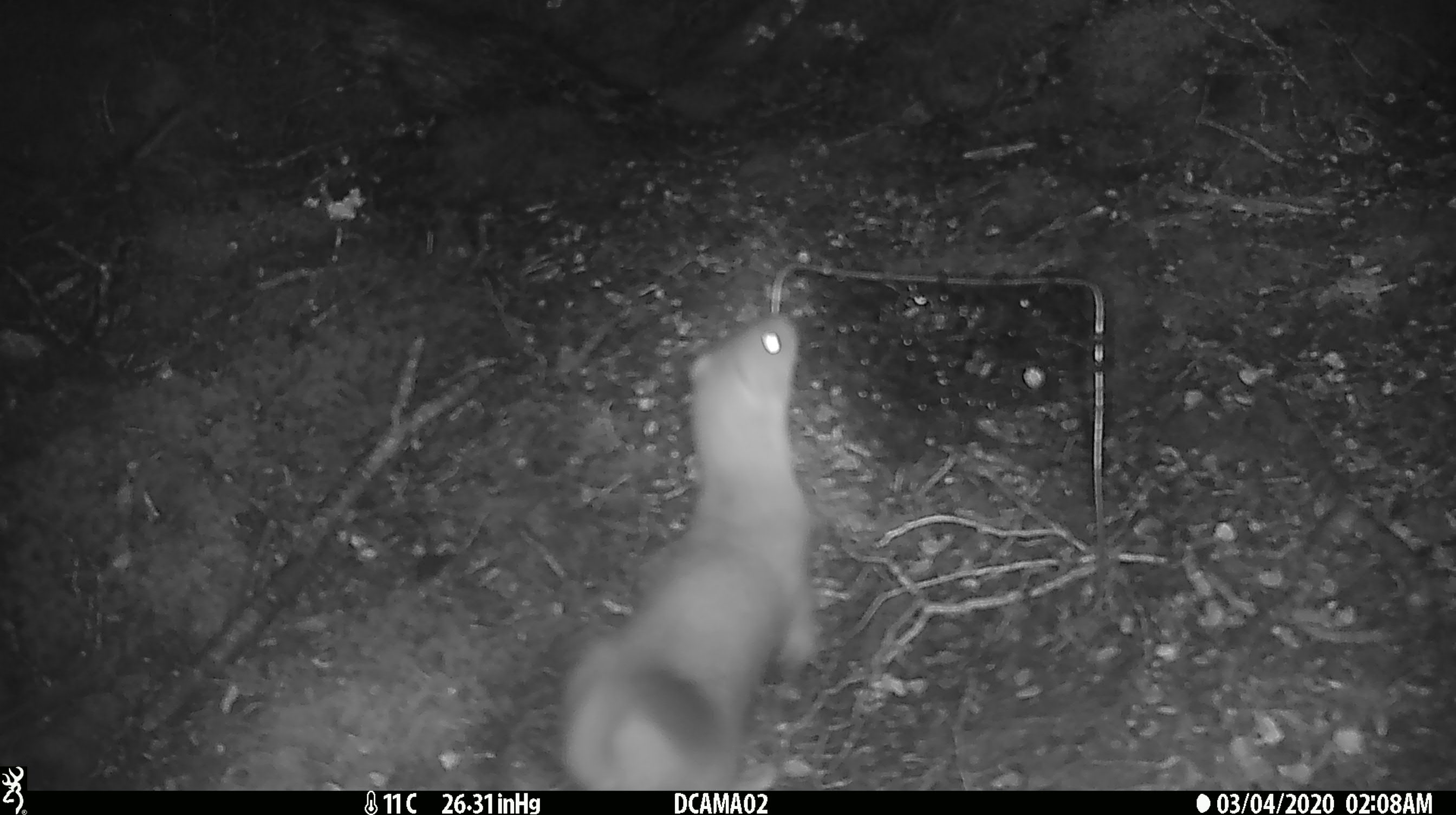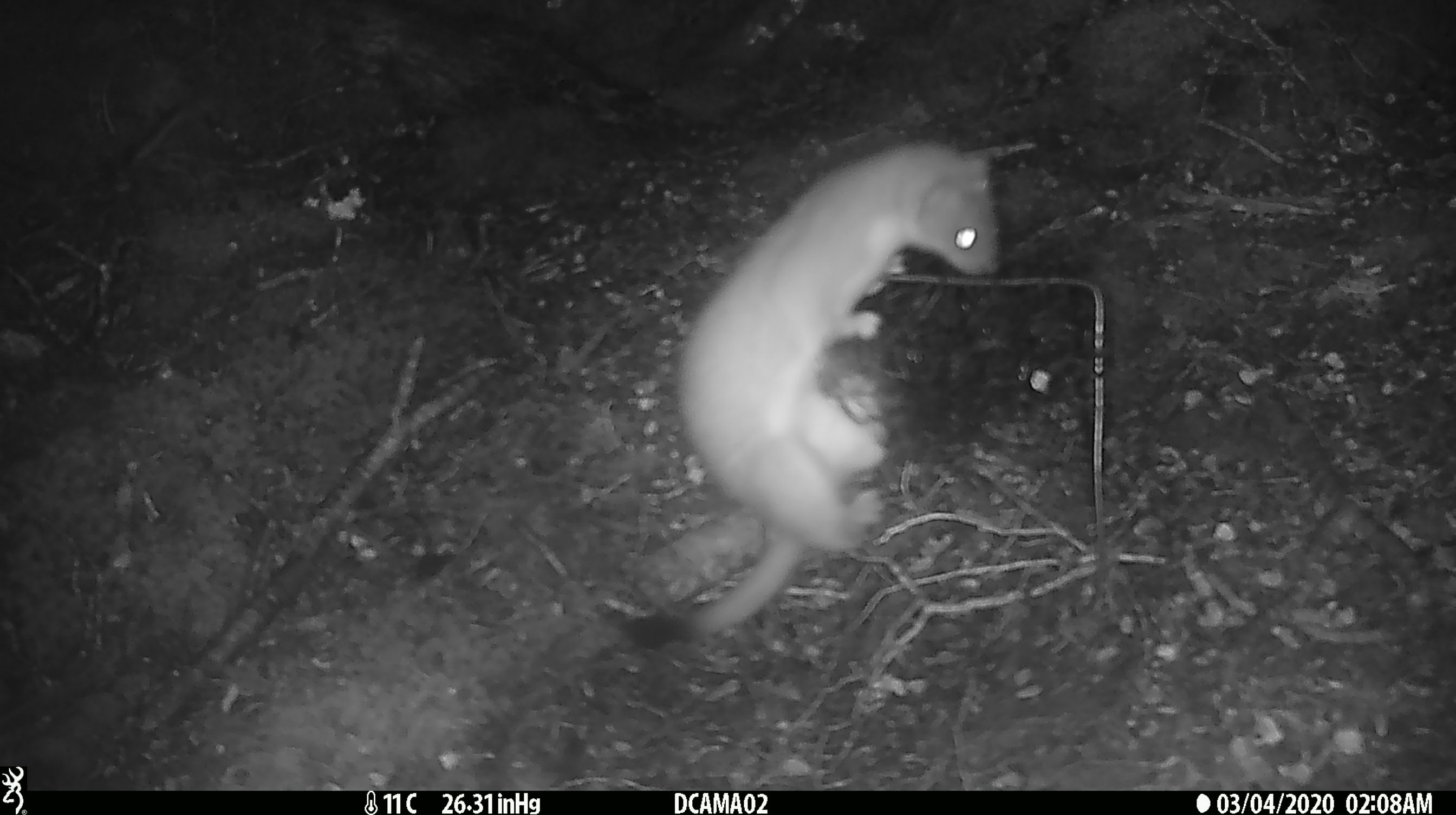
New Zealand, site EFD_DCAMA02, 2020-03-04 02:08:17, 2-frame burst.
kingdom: Animalia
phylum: Chordata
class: Mammalia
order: Carnivora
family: Mustelidae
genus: Mustela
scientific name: Mustela erminea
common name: stoat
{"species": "stoat (Mustela erminea)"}